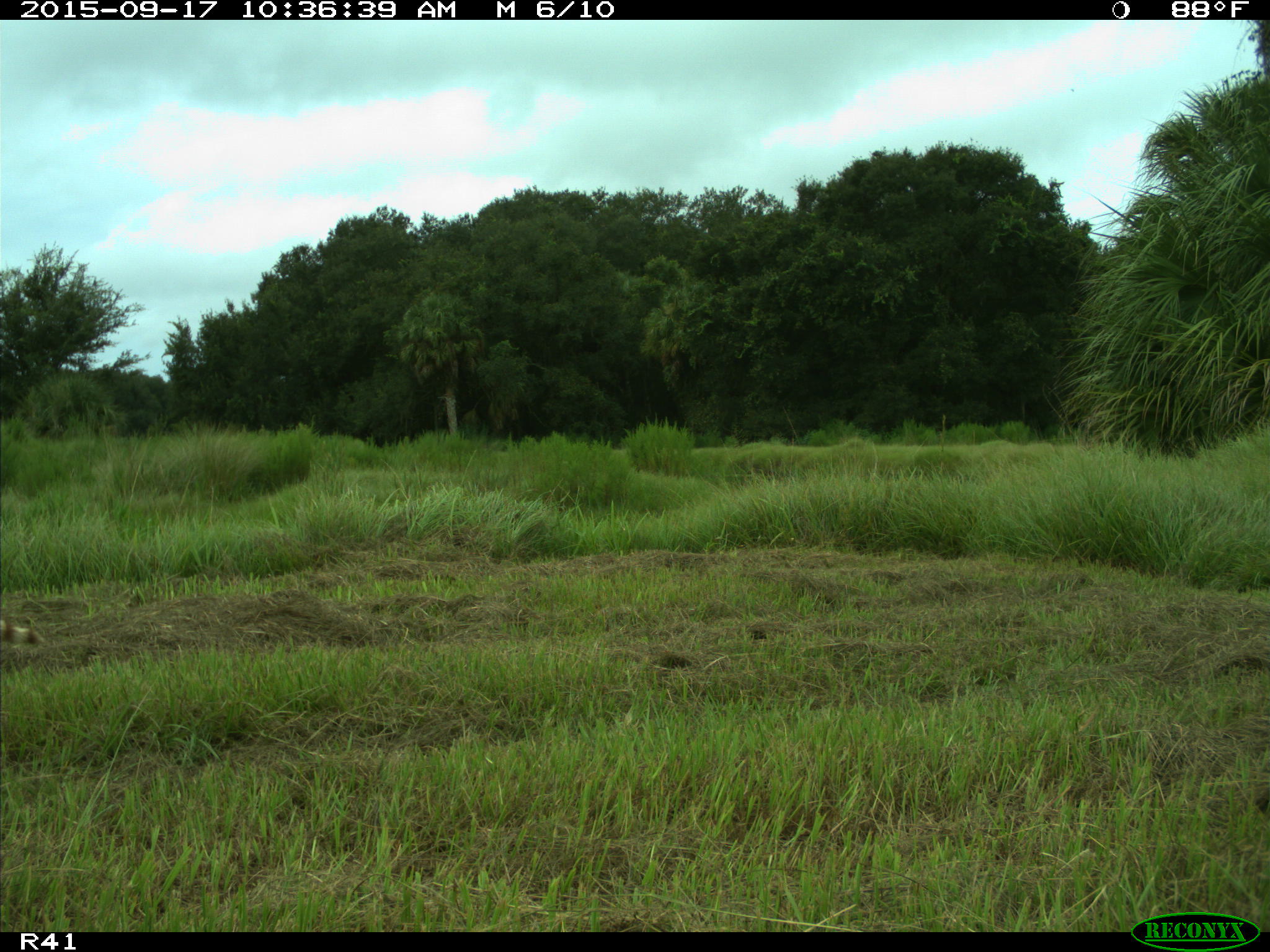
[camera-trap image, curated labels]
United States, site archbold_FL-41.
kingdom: Animalia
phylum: Chordata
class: Mammalia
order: Carnivora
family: Procyonidae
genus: Procyon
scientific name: Procyon lotor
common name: common raccoon